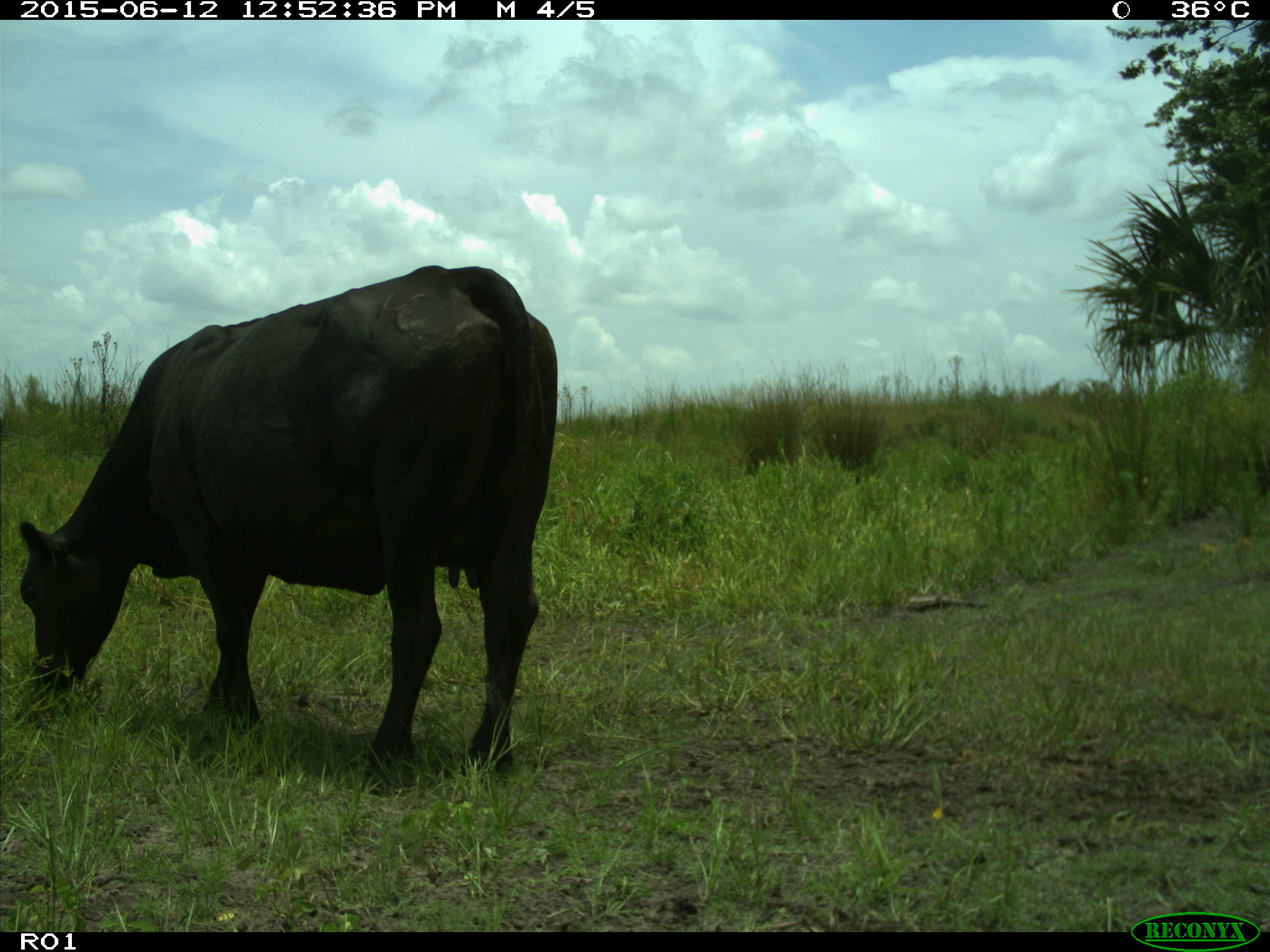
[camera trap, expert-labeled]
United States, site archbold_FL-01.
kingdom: Animalia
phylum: Chordata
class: Mammalia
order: Artiodactyla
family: Bovidae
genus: Bos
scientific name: Bos taurus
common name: domestic cow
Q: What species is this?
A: Bos taurus (domestic cow).